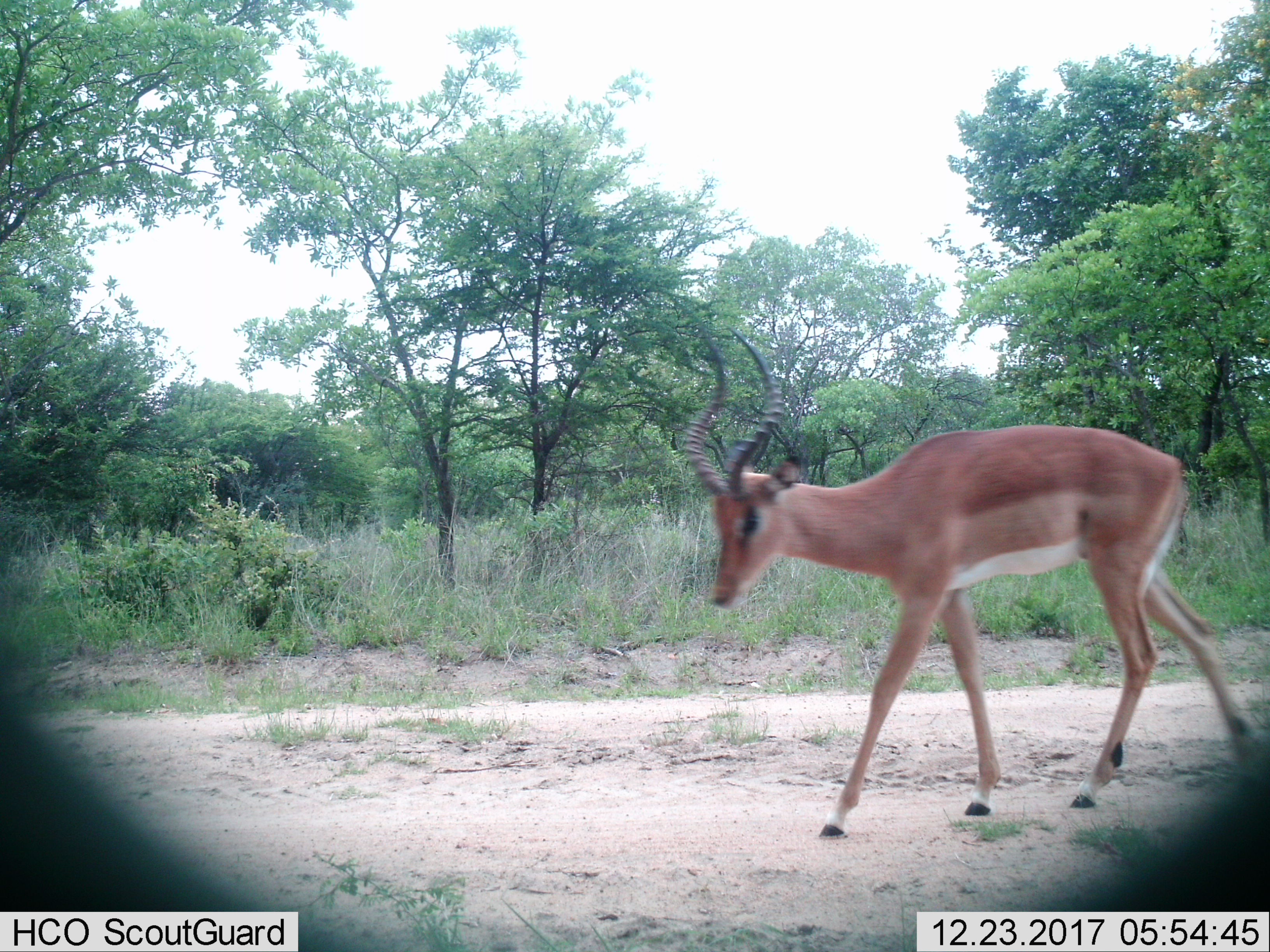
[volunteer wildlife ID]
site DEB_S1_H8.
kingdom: Animalia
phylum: Chordata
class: Mammalia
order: Artiodactyla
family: Bovidae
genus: Aepyceros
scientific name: Aepyceros melampus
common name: impala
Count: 1.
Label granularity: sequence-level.